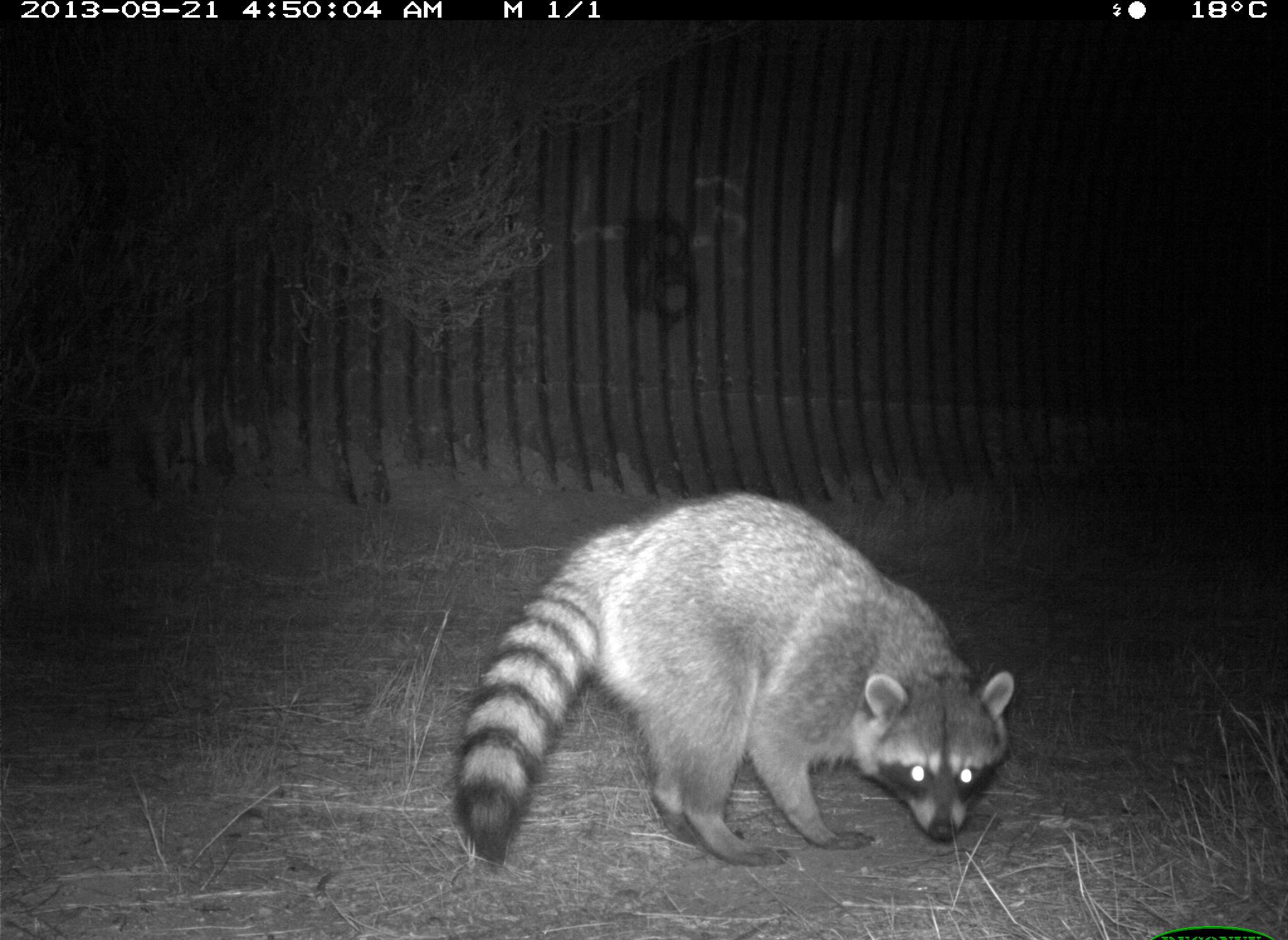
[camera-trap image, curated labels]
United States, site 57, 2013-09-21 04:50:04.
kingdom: Animalia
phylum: Chordata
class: Mammalia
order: Carnivora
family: Procyonidae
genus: Procyon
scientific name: Procyon lotor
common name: raccoon